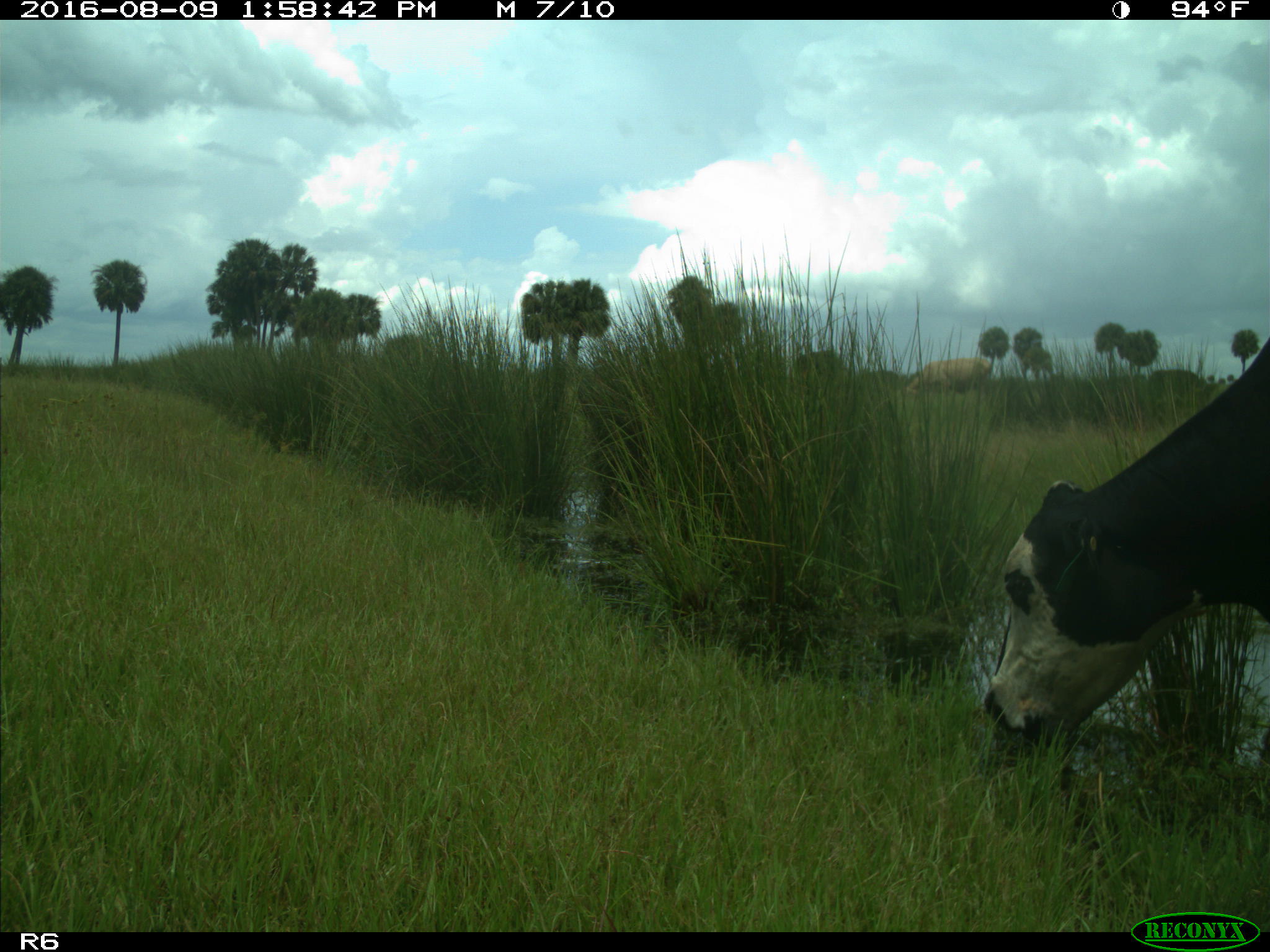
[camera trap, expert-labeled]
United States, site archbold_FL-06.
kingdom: Animalia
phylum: Chordata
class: Mammalia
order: Artiodactyla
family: Bovidae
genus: Bos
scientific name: Bos taurus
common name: domestic cow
Bos taurus (domestic cow).